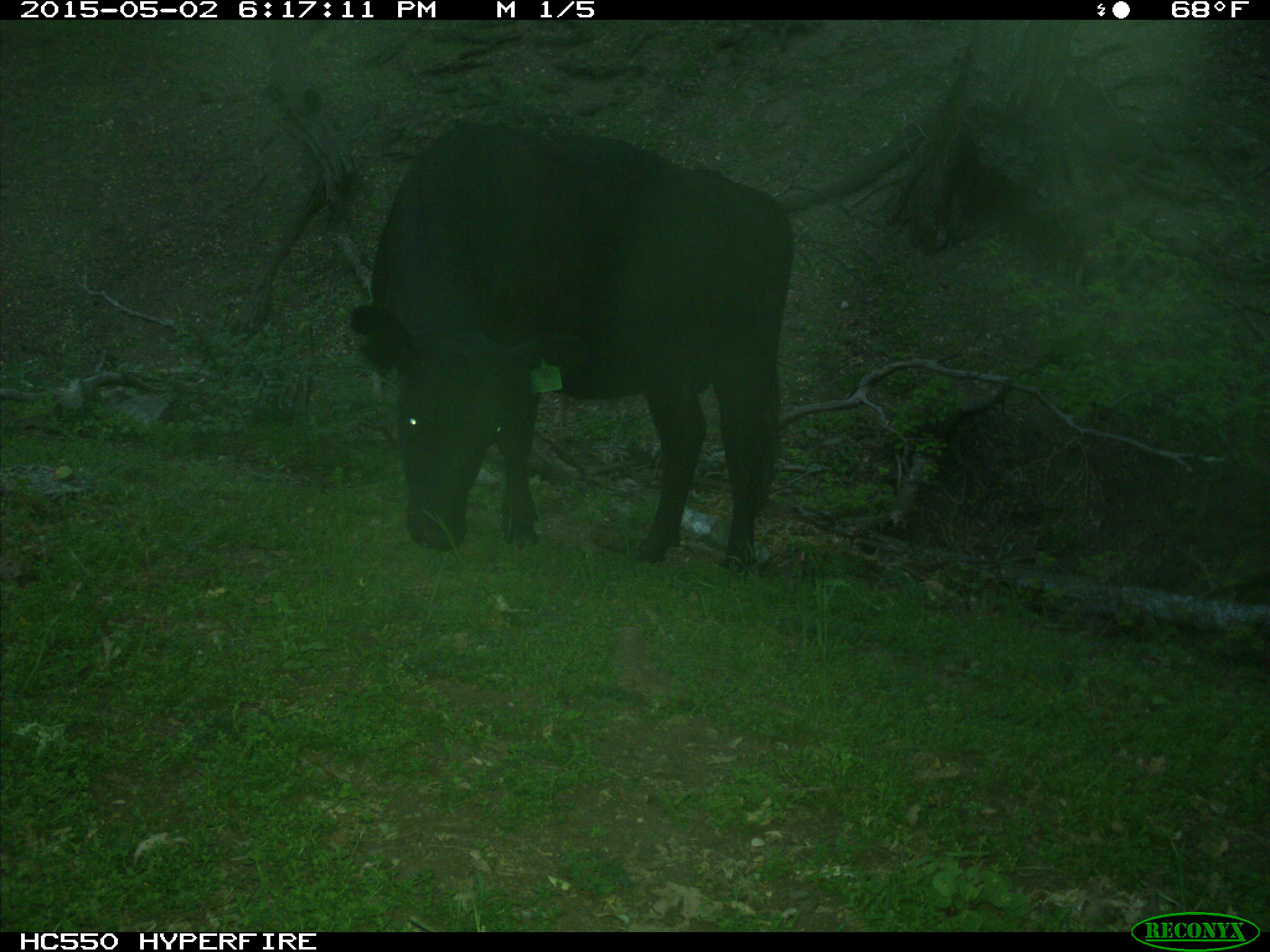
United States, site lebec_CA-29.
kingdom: Animalia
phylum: Chordata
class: Mammalia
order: Artiodactyla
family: Bovidae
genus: Bos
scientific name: Bos taurus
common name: domestic cow